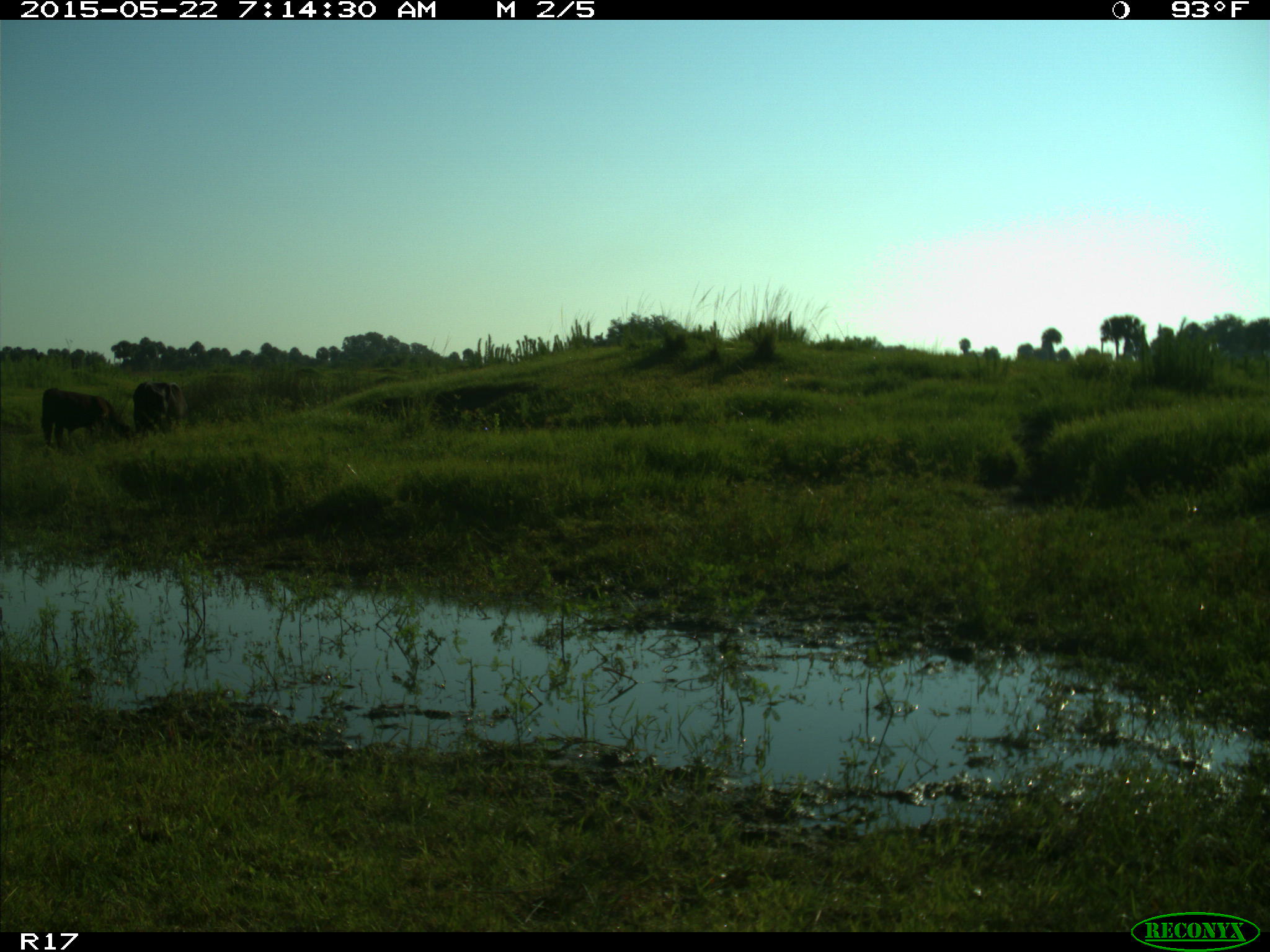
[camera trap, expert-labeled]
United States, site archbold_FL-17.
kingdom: Animalia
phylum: Chordata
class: Mammalia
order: Artiodactyla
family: Bovidae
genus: Bos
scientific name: Bos taurus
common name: domestic cow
Bos taurus (domestic cow).